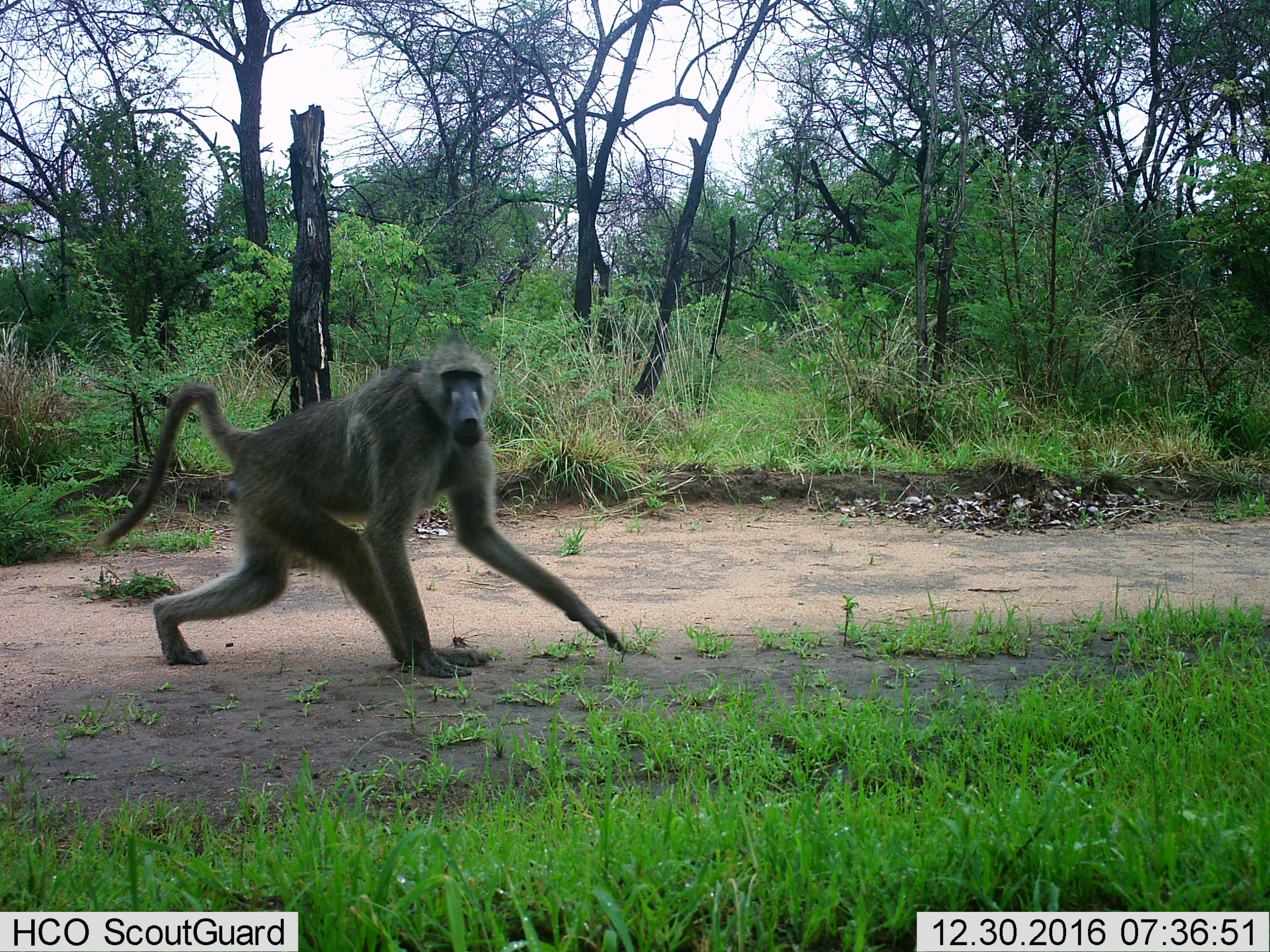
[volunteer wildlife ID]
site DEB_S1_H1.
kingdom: Animalia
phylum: Chordata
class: Mammalia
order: Primates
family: Cercopithecidae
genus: Papio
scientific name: Papio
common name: baboon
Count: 1.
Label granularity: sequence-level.